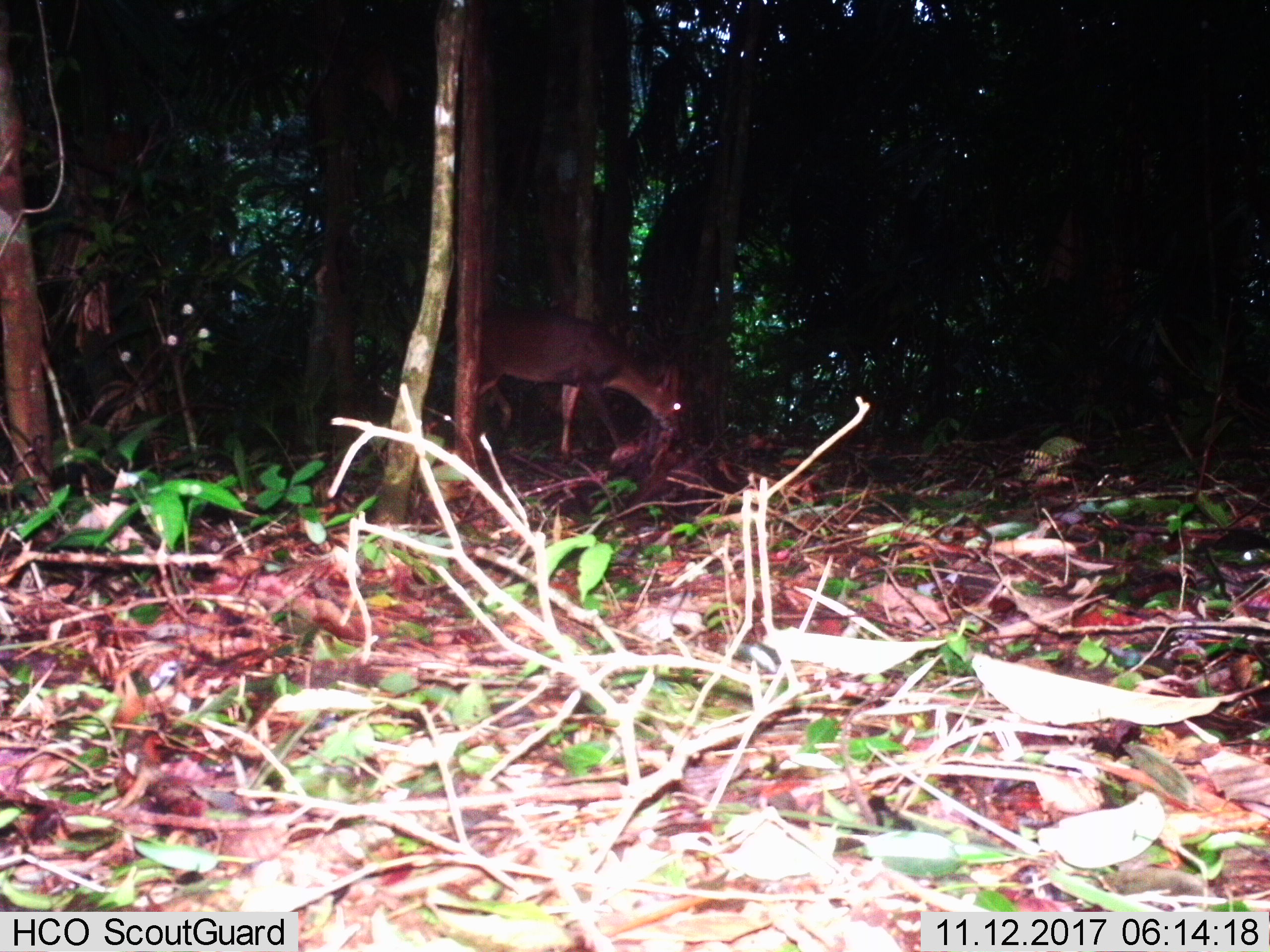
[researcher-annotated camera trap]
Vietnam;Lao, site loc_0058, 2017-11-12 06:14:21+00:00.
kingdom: Animalia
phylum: Chordata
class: Mammalia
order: Artiodactyla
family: Cervidae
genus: Muntiacus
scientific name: Muntiacus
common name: muntjacs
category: unidentified muntjac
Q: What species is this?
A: Unidentified muntjac (muntjacs) (Muntiacus).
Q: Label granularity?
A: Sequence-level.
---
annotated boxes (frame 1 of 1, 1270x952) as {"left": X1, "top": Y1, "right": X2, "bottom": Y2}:
unidentified muntjac: {"left": 478, "top": 305, "right": 688, "bottom": 464}